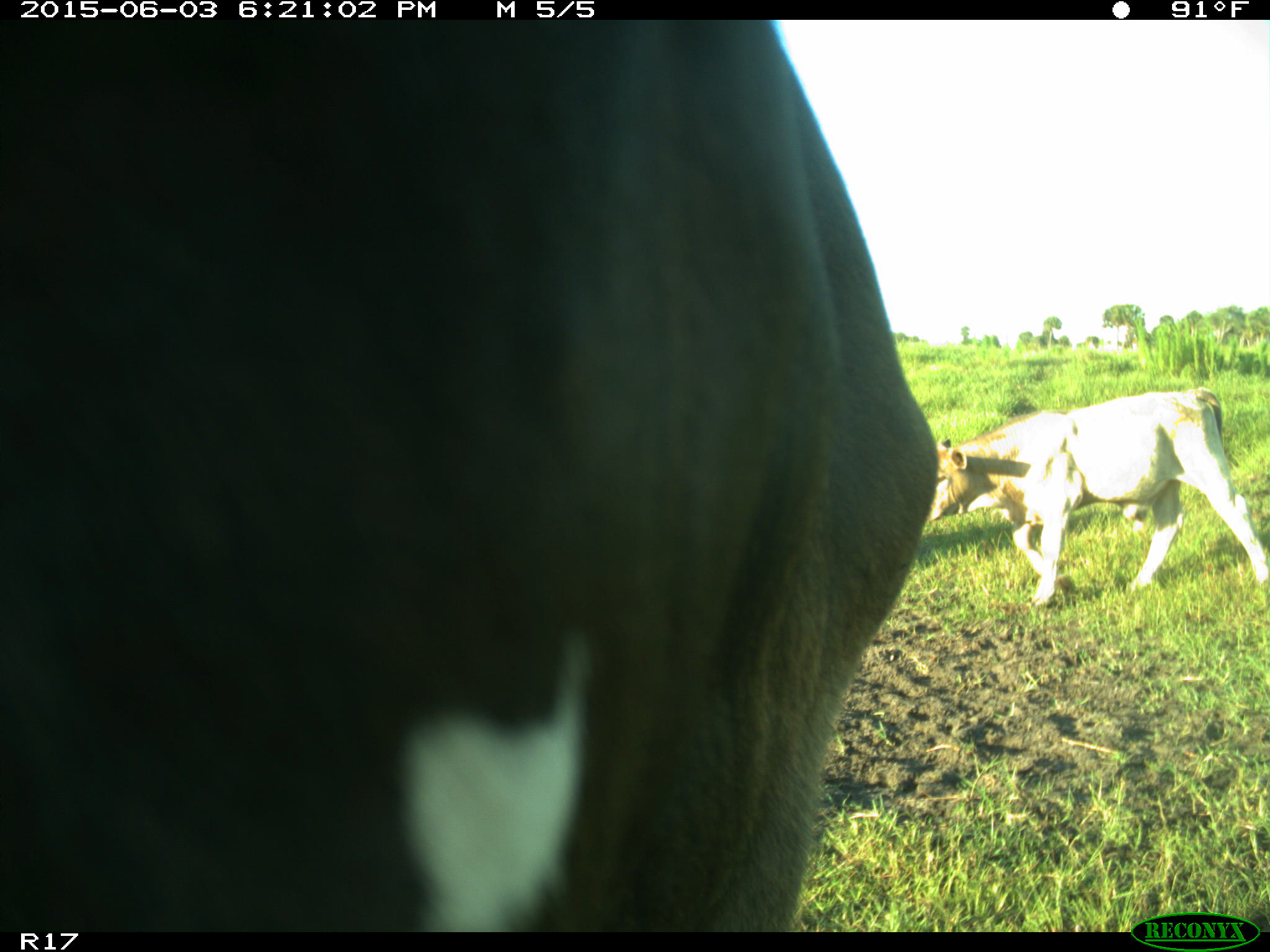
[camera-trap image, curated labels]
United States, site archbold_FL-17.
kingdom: Animalia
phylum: Chordata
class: Mammalia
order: Artiodactyla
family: Bovidae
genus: Bos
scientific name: Bos taurus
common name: domestic cow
Bos taurus (domestic cow).